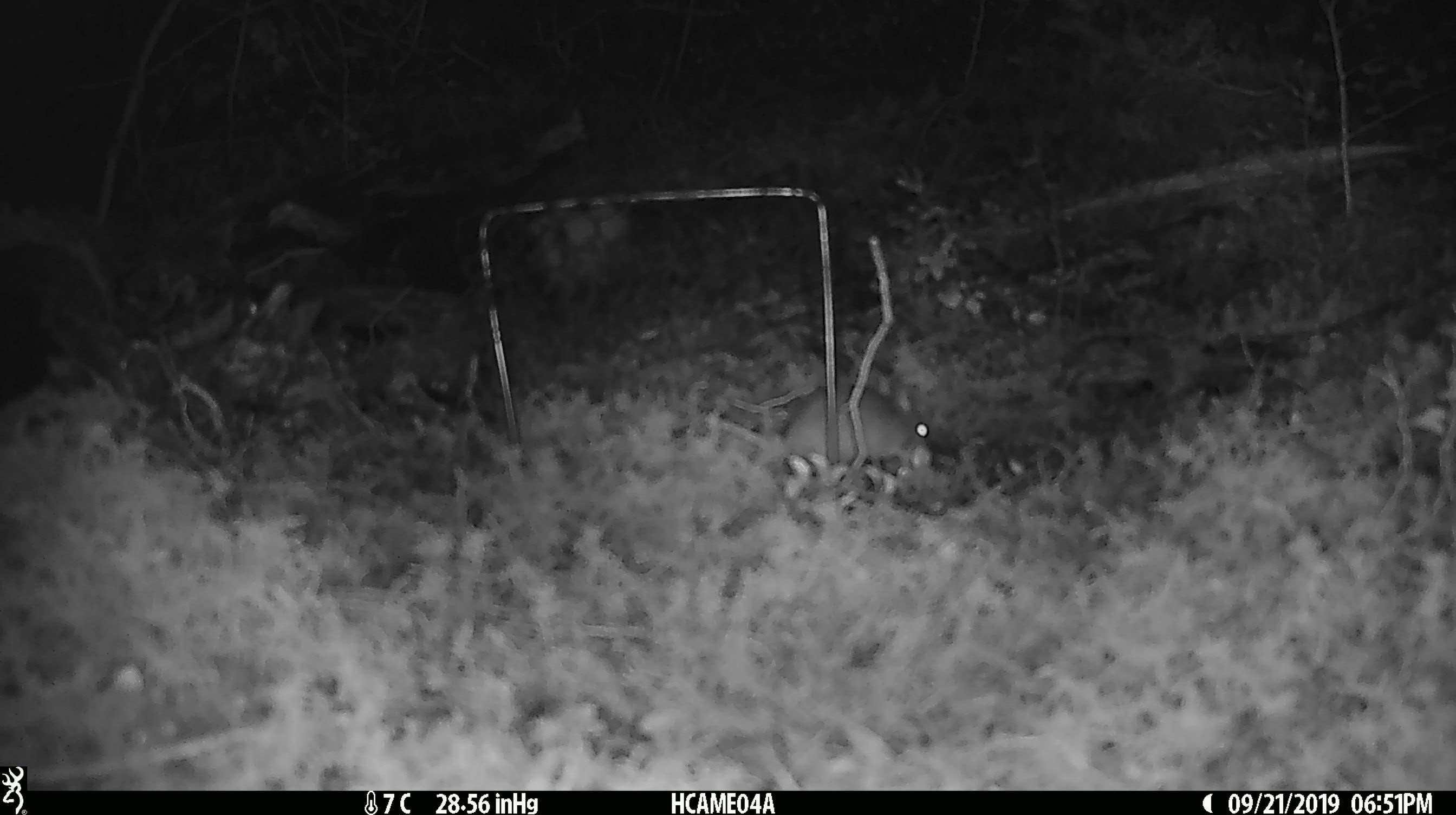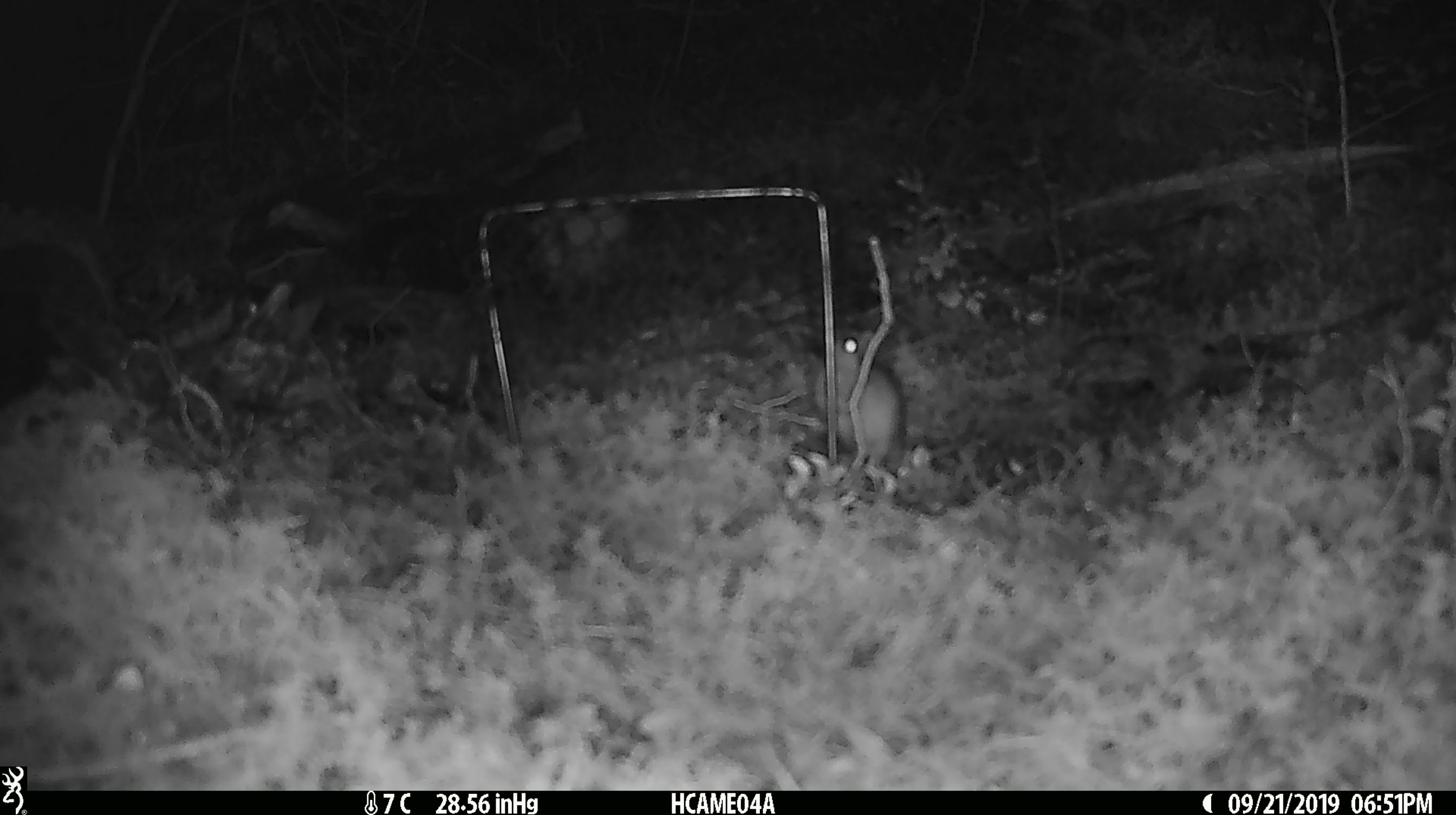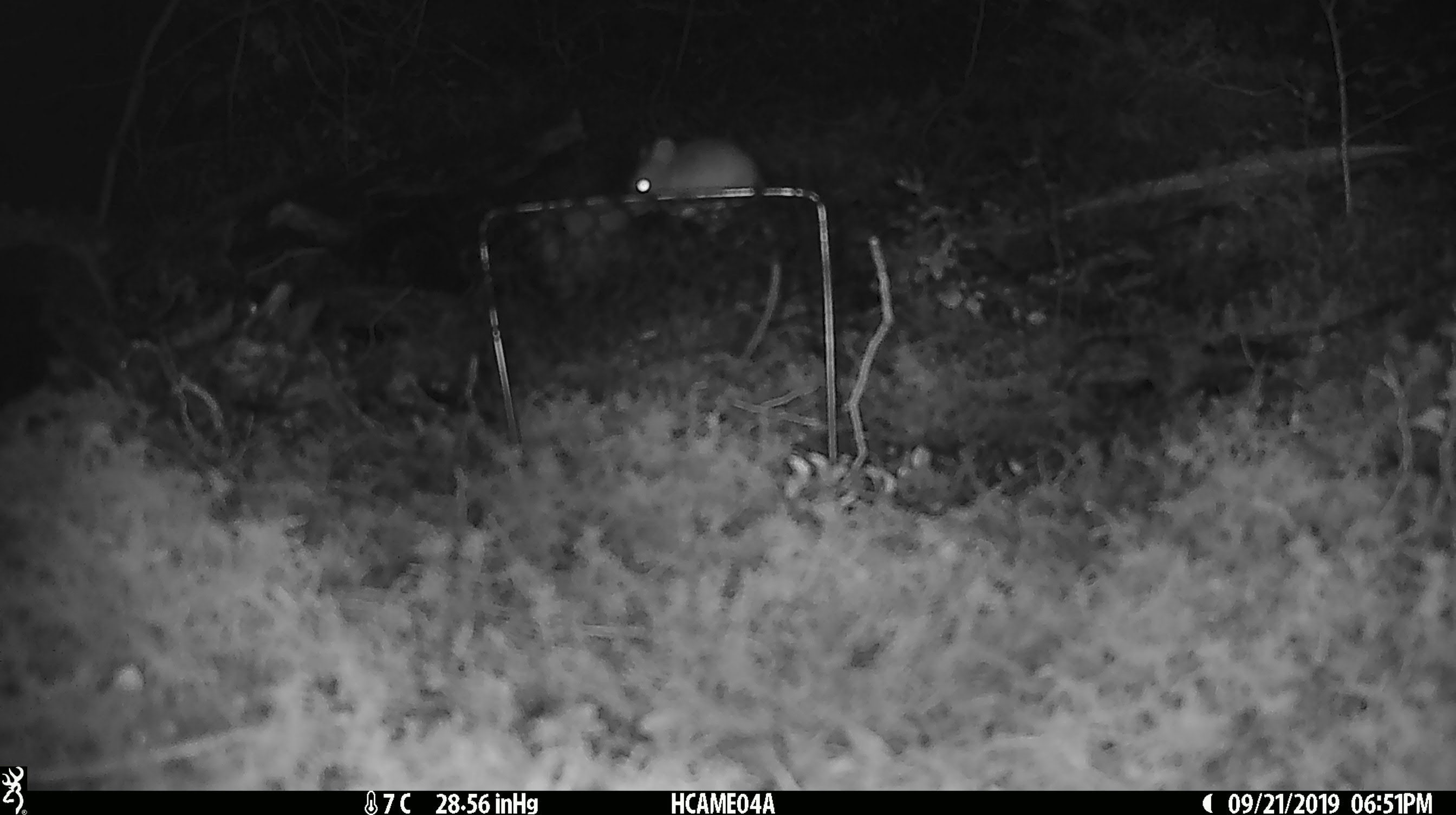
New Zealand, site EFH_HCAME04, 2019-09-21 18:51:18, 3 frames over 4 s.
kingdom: Animalia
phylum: Chordata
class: Mammalia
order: Rodentia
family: Muridae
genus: Mus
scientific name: Mus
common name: mouse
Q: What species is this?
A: Mouse (Mus).